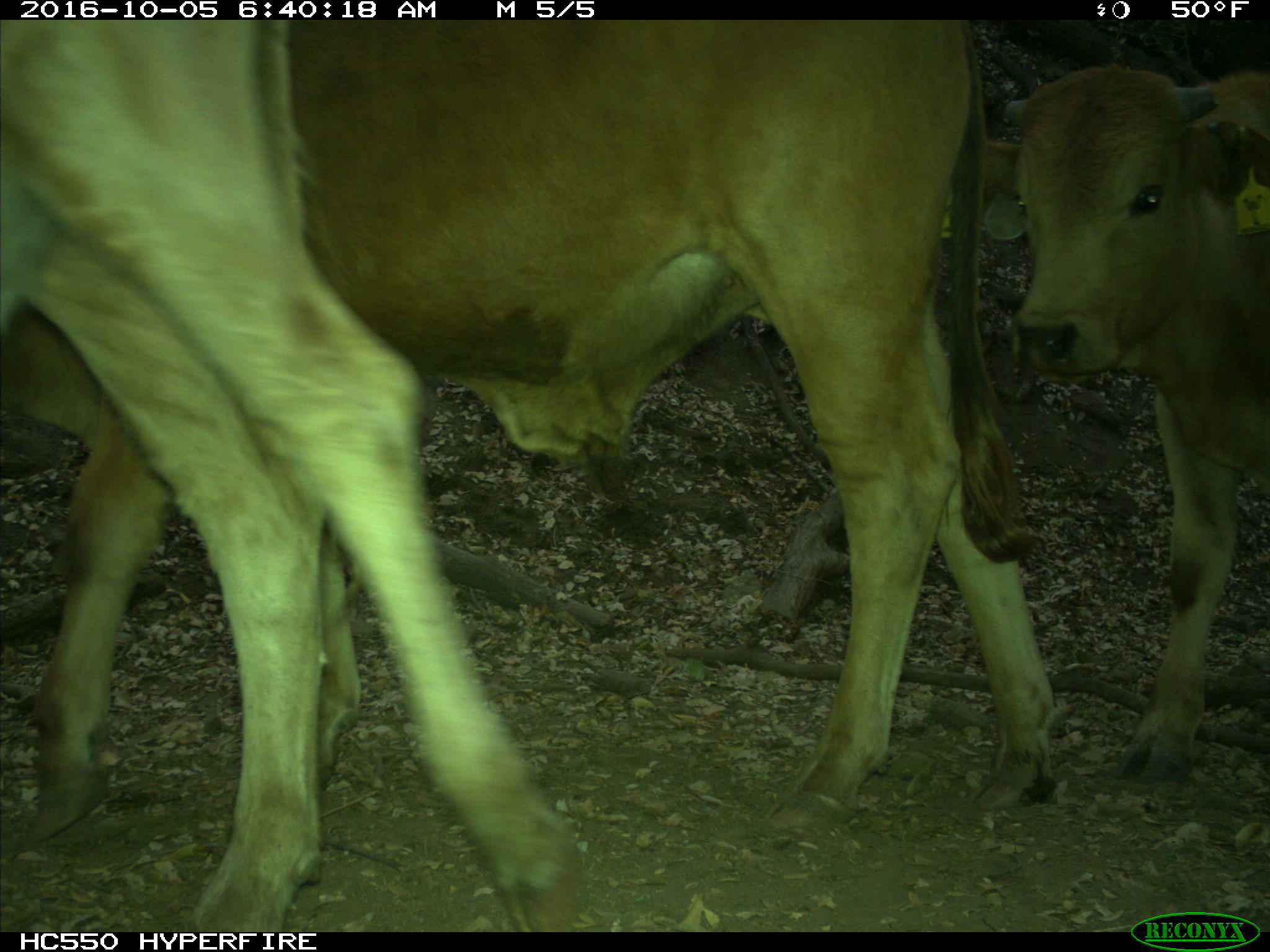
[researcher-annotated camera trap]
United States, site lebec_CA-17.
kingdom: Animalia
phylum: Chordata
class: Mammalia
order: Artiodactyla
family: Bovidae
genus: Bos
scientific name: Bos taurus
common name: domestic cow